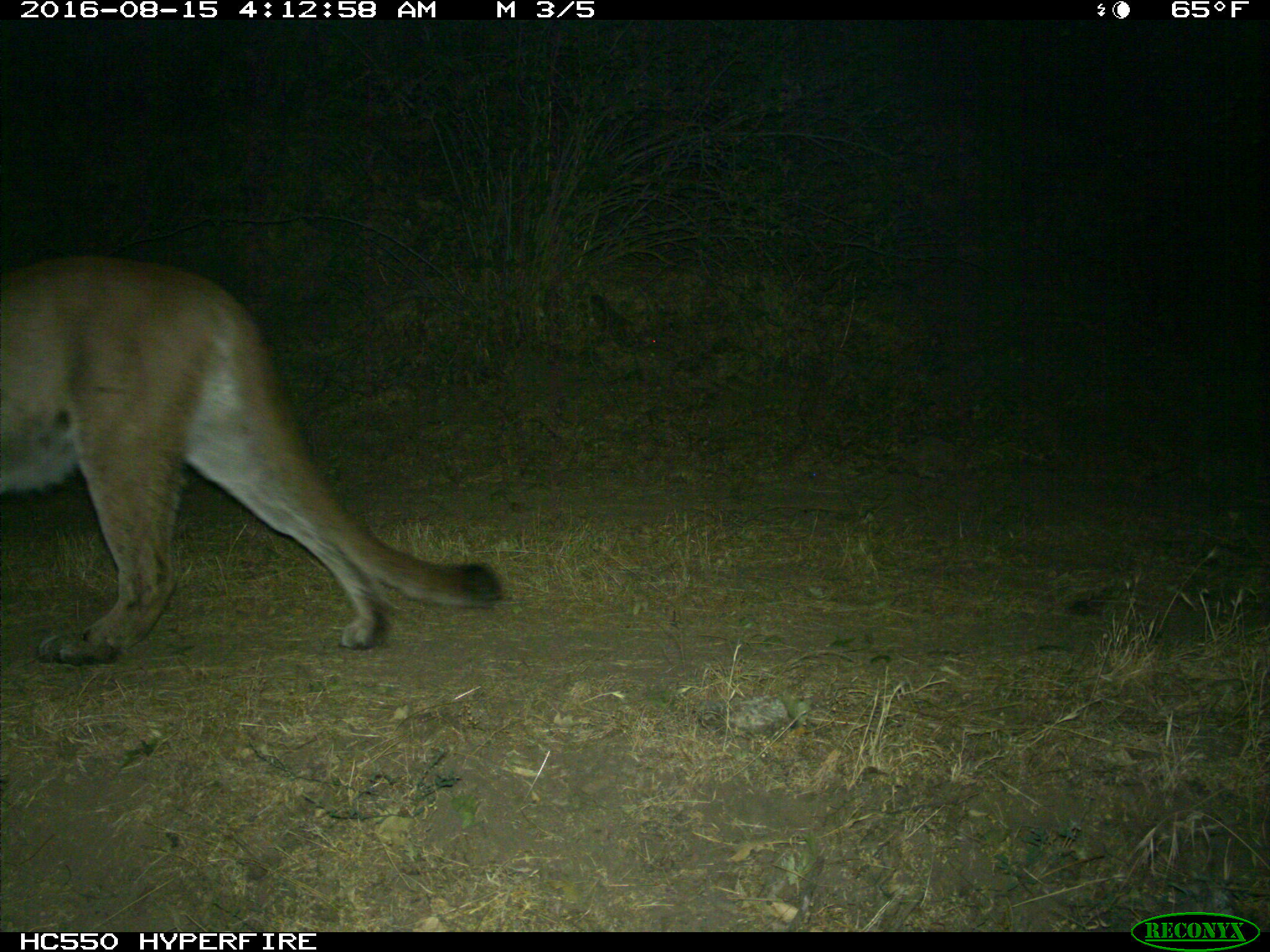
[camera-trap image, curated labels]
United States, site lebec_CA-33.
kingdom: Animalia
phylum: Chordata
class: Mammalia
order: Carnivora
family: Felidae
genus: Puma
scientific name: Puma concolor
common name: mountain lion